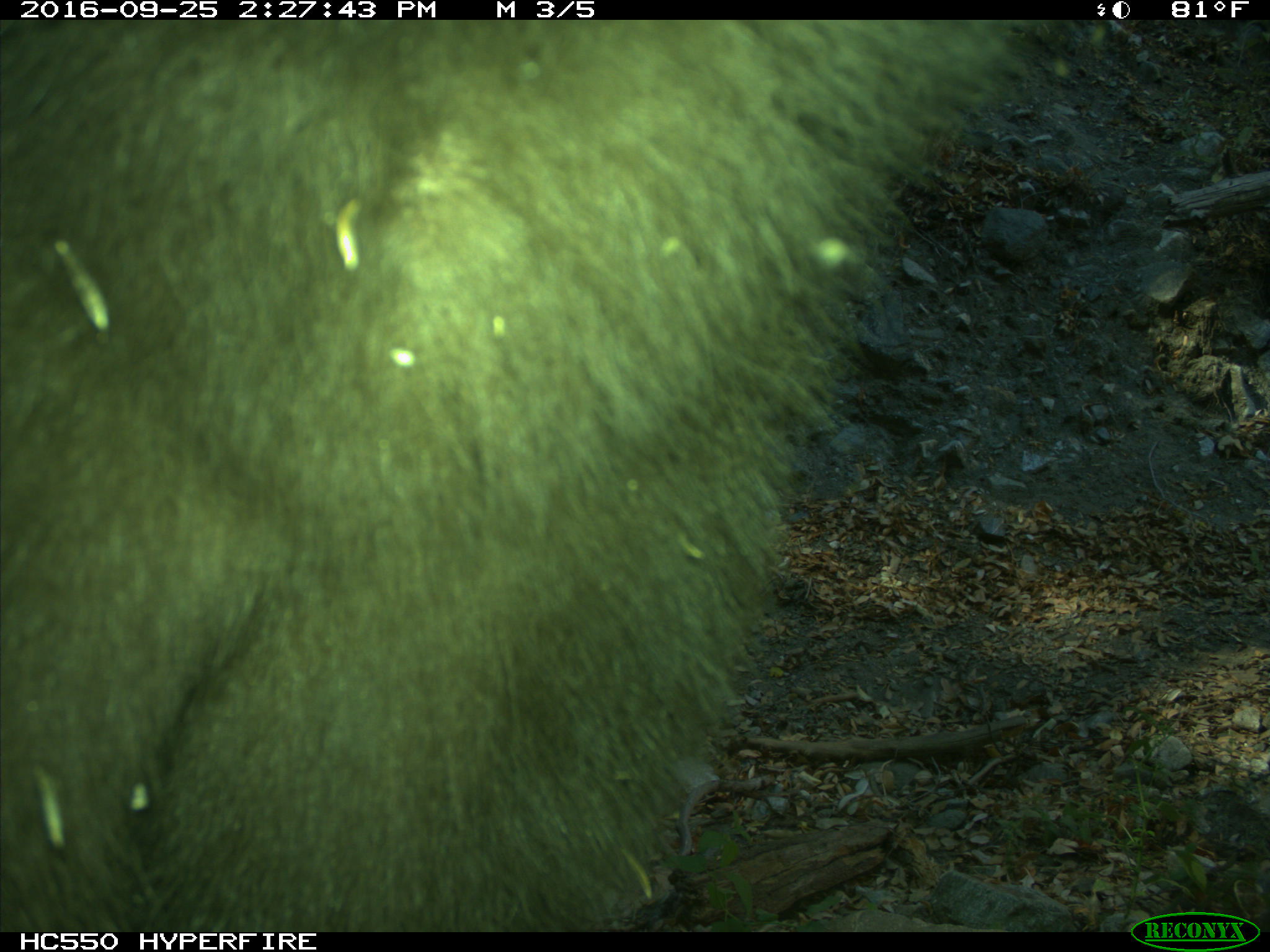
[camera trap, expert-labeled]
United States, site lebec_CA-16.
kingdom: Animalia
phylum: Chordata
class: Mammalia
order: Carnivora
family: Ursidae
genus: Ursus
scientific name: Ursus americanus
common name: american black bear